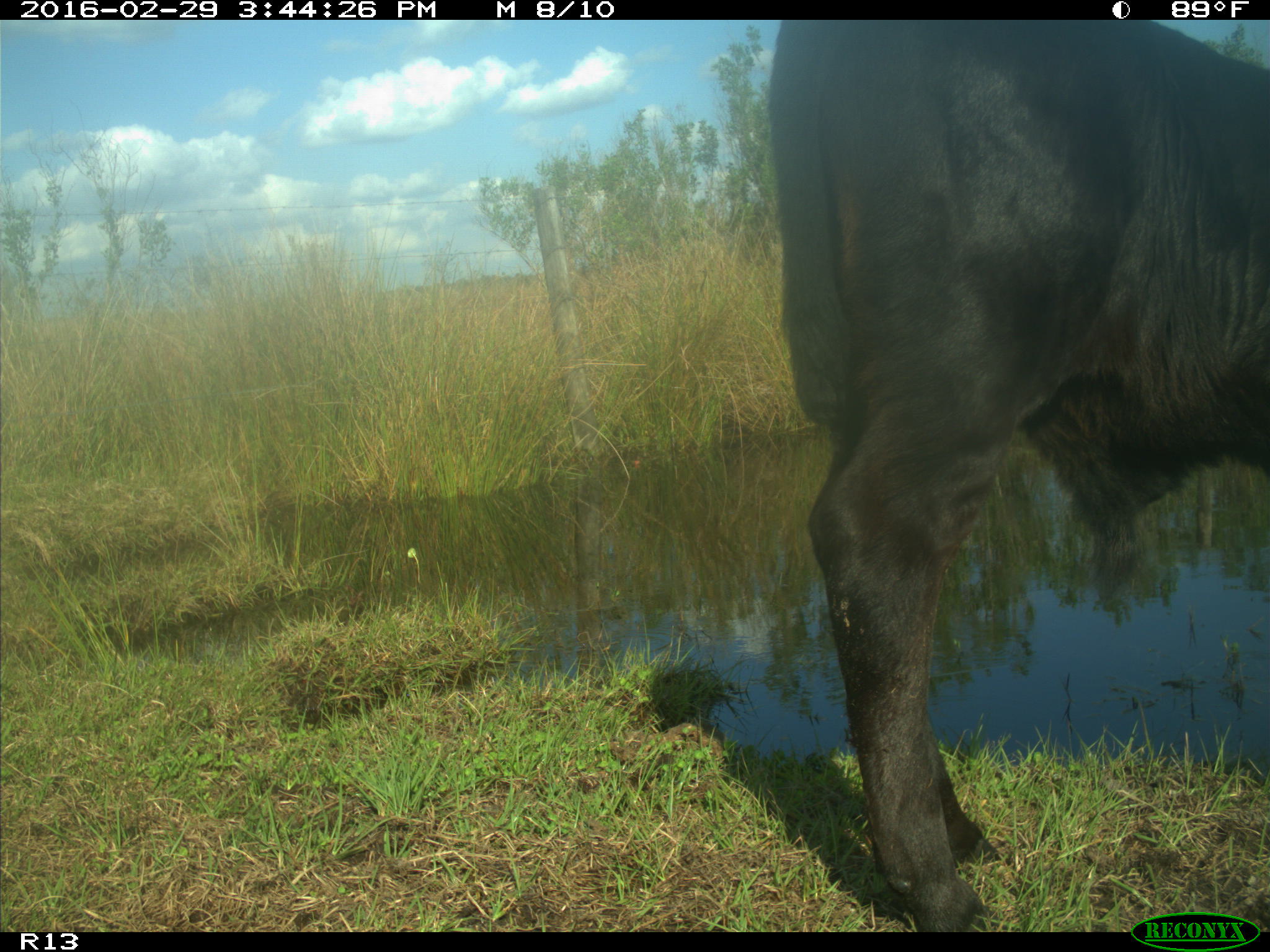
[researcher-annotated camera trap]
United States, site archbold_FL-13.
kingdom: Animalia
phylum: Chordata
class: Mammalia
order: Artiodactyla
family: Bovidae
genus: Bos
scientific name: Bos taurus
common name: domestic cow